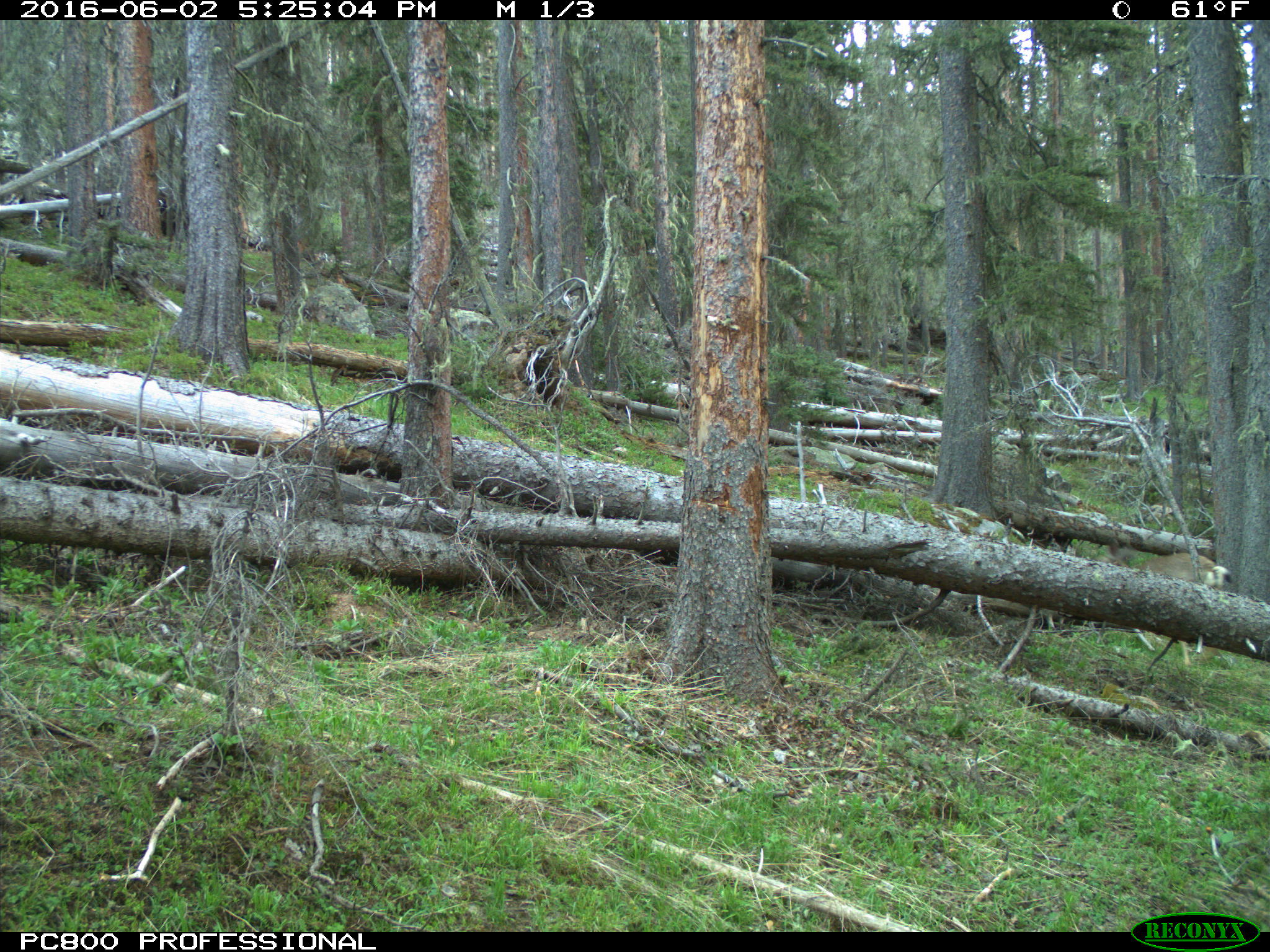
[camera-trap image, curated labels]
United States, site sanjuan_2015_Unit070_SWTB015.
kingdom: Animalia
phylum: Chordata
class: Mammalia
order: Artiodactyla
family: Cervidae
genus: Odocoileus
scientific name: Odocoileus hemionus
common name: mule deer